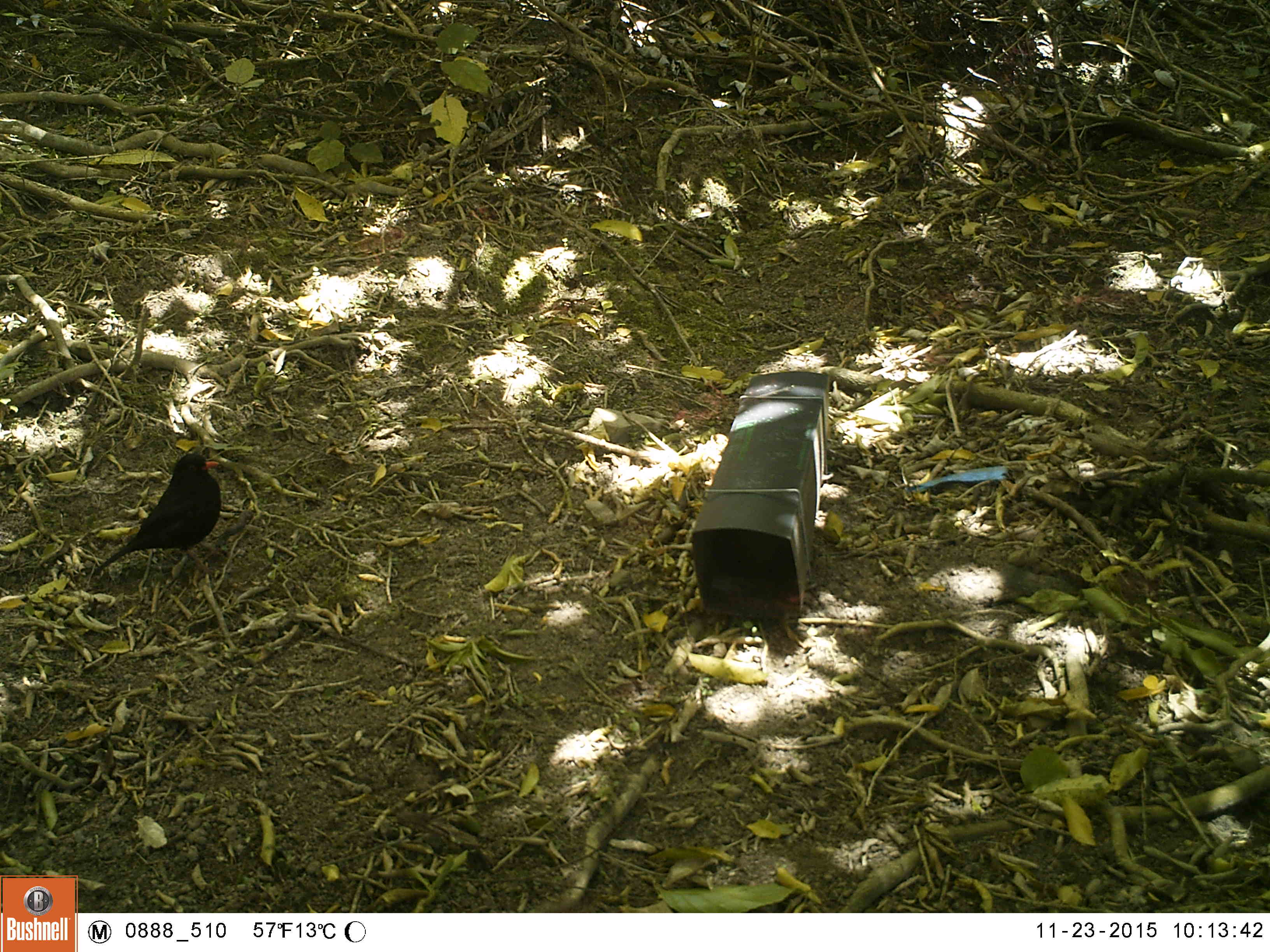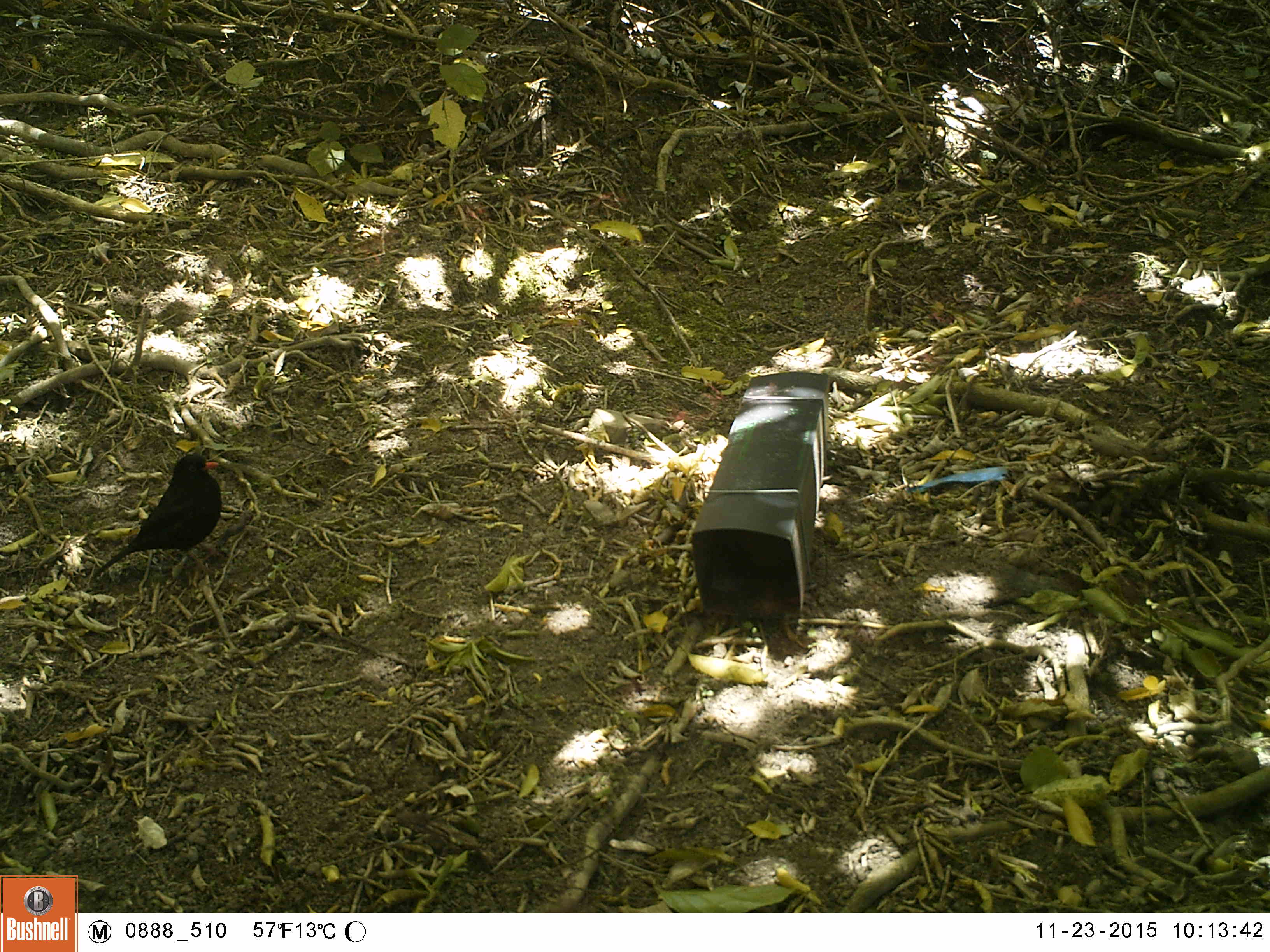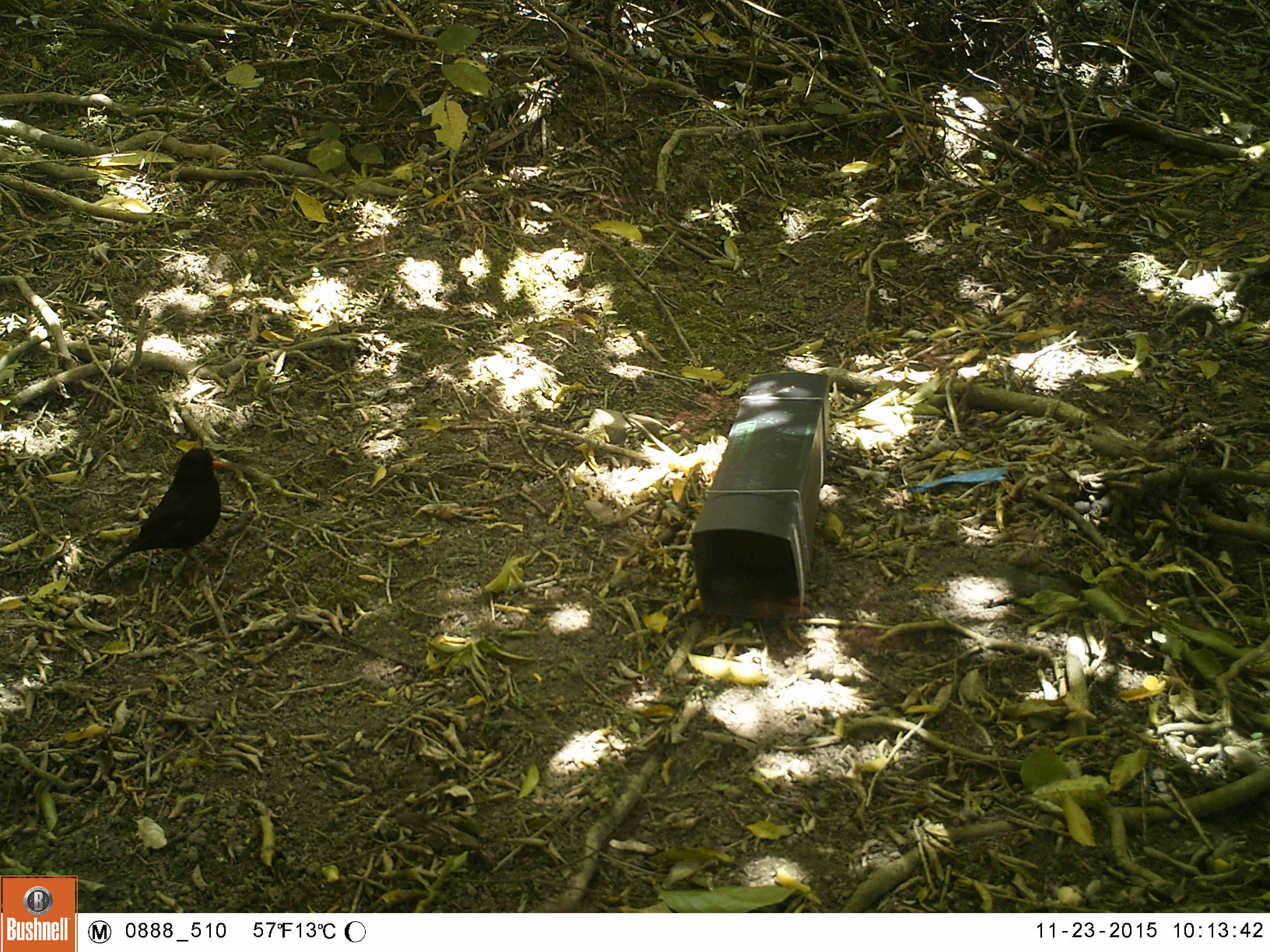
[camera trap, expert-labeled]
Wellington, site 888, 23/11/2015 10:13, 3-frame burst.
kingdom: Animalia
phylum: Chordata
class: Aves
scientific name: Aves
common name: bird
Bird (Aves).